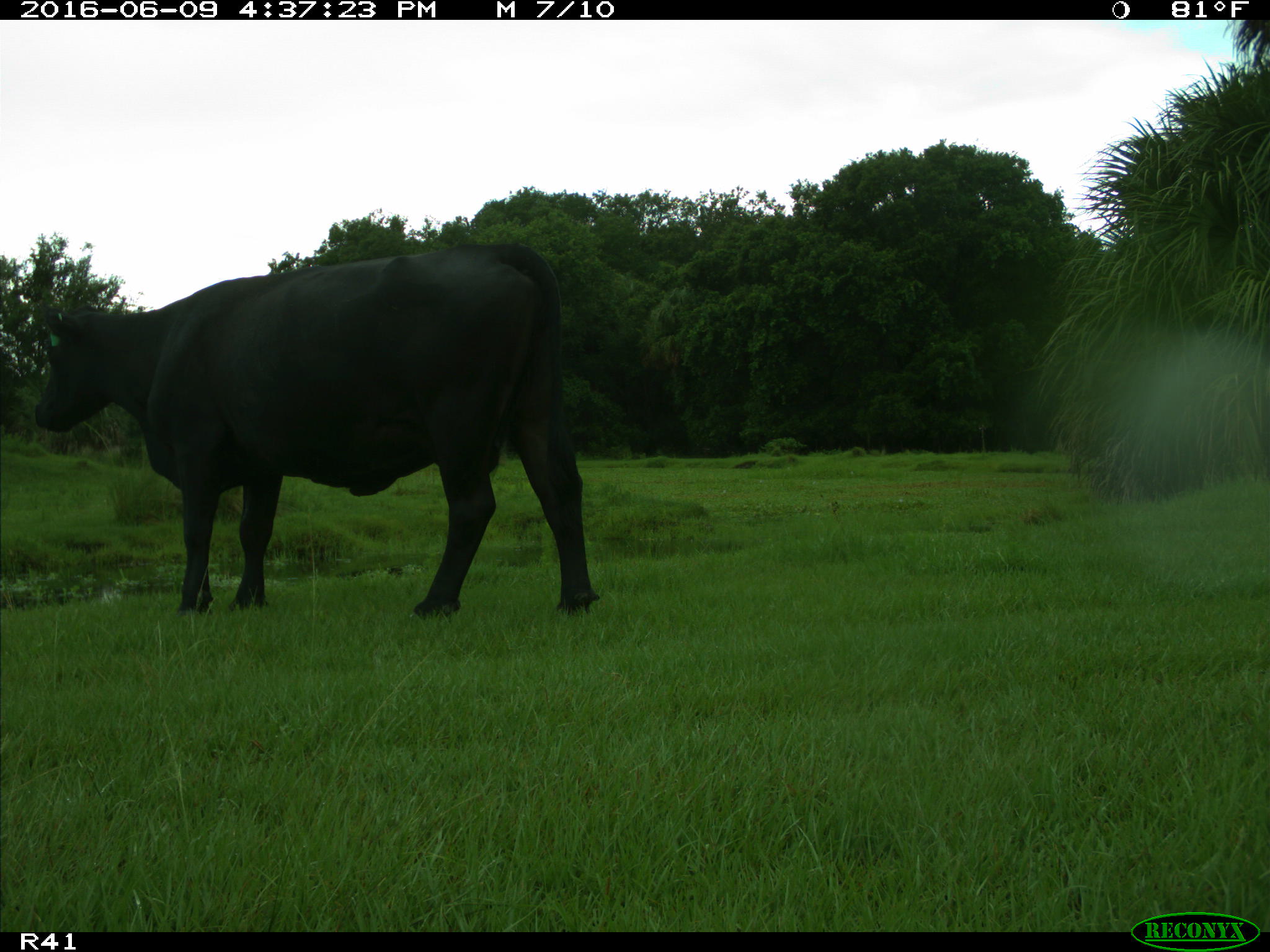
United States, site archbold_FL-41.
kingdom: Animalia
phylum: Chordata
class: Mammalia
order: Artiodactyla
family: Bovidae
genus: Bos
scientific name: Bos taurus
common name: domestic cow